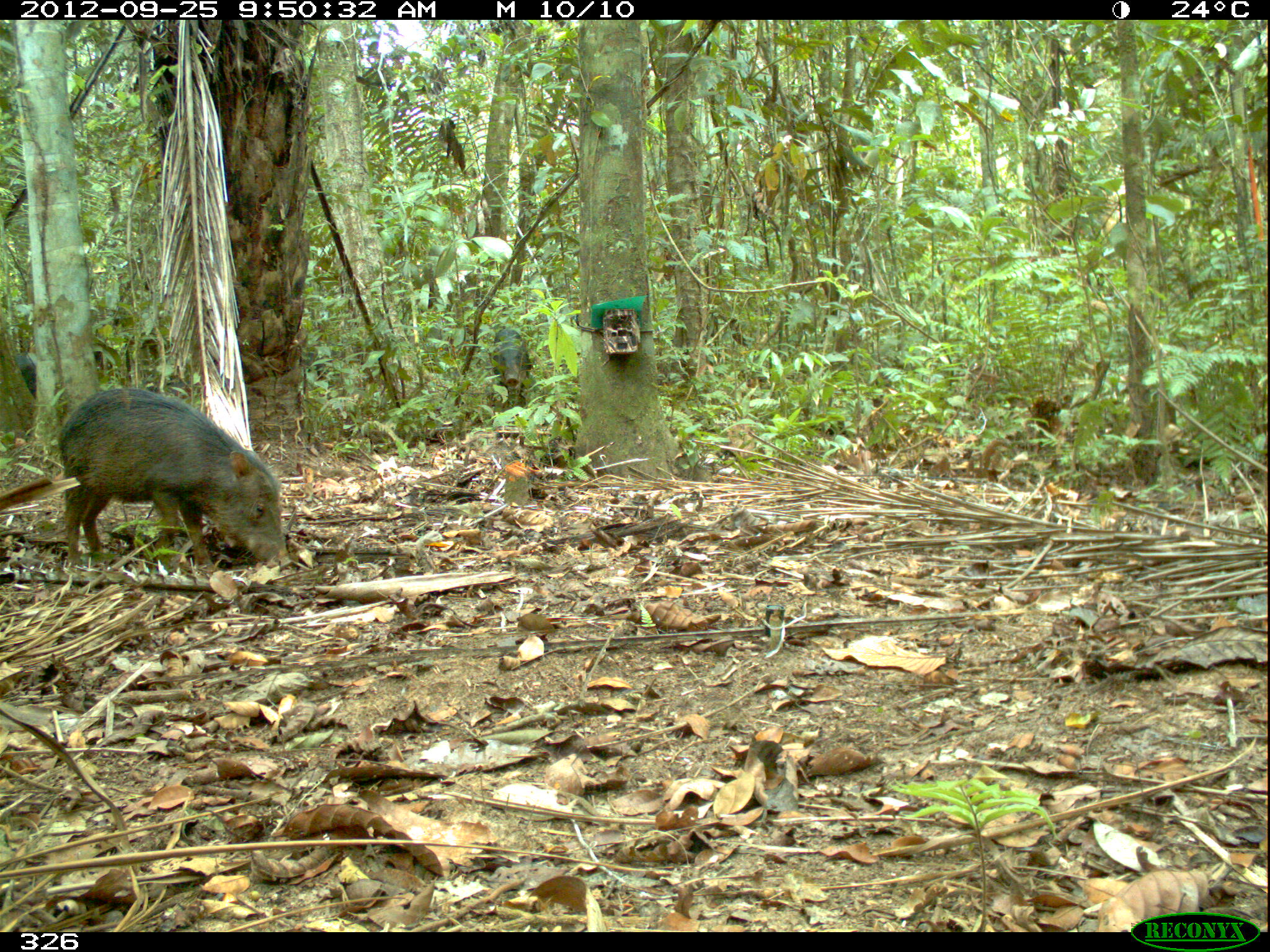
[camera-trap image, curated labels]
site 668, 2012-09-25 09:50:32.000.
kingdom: Animalia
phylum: Chordata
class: Mammalia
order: Artiodactyla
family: Tayassuidae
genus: Tayassu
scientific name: Tayassu pecari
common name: white-lipped peccary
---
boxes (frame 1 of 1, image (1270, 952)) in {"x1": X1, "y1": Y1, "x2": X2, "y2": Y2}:
tayassu pecari: {"x1": 55, "y1": 385, "x2": 294, "y2": 570}; {"x1": 491, "y1": 329, "x2": 532, "y2": 407}; {"x1": 10, "y1": 352, "x2": 39, "y2": 400}